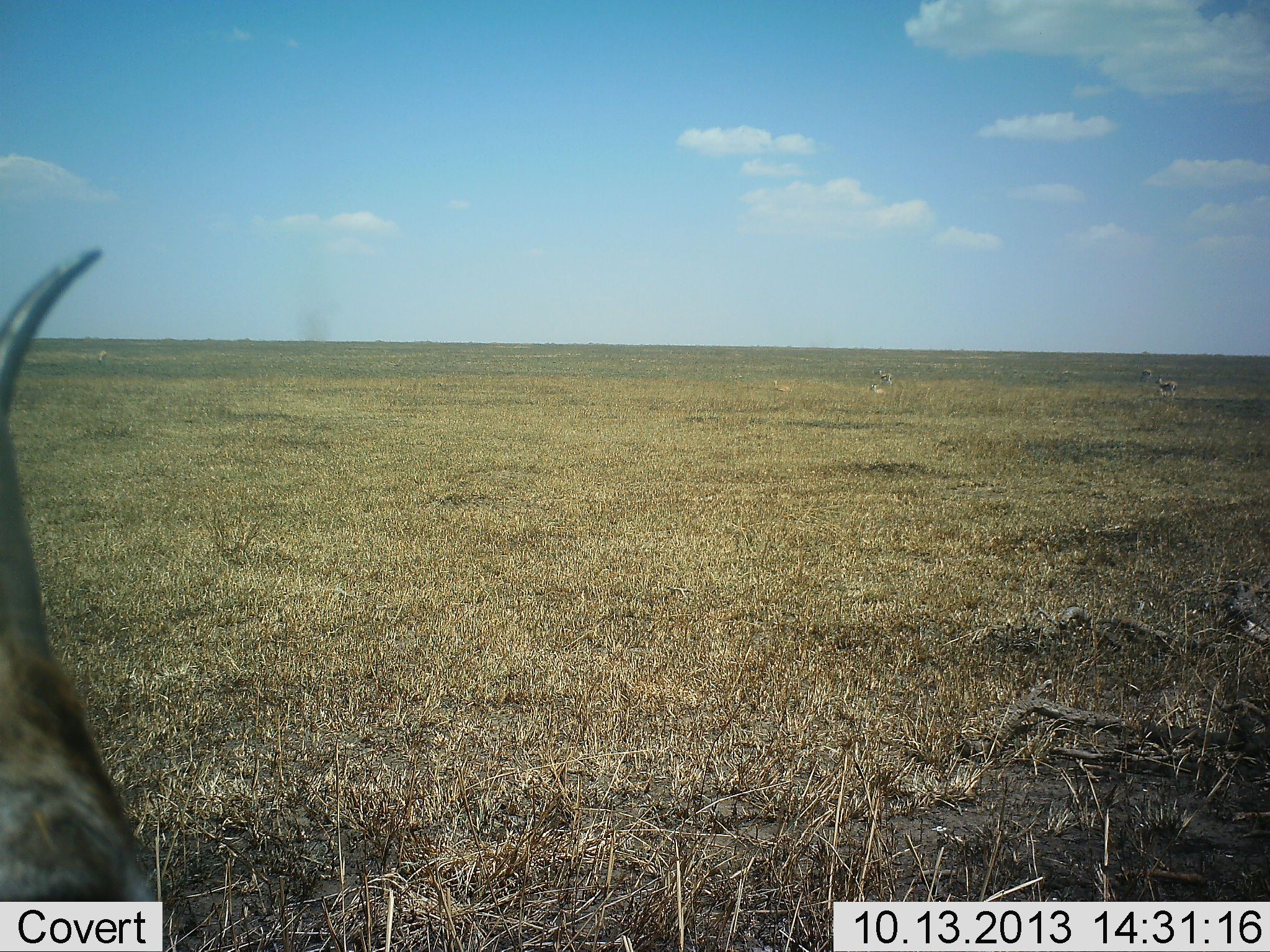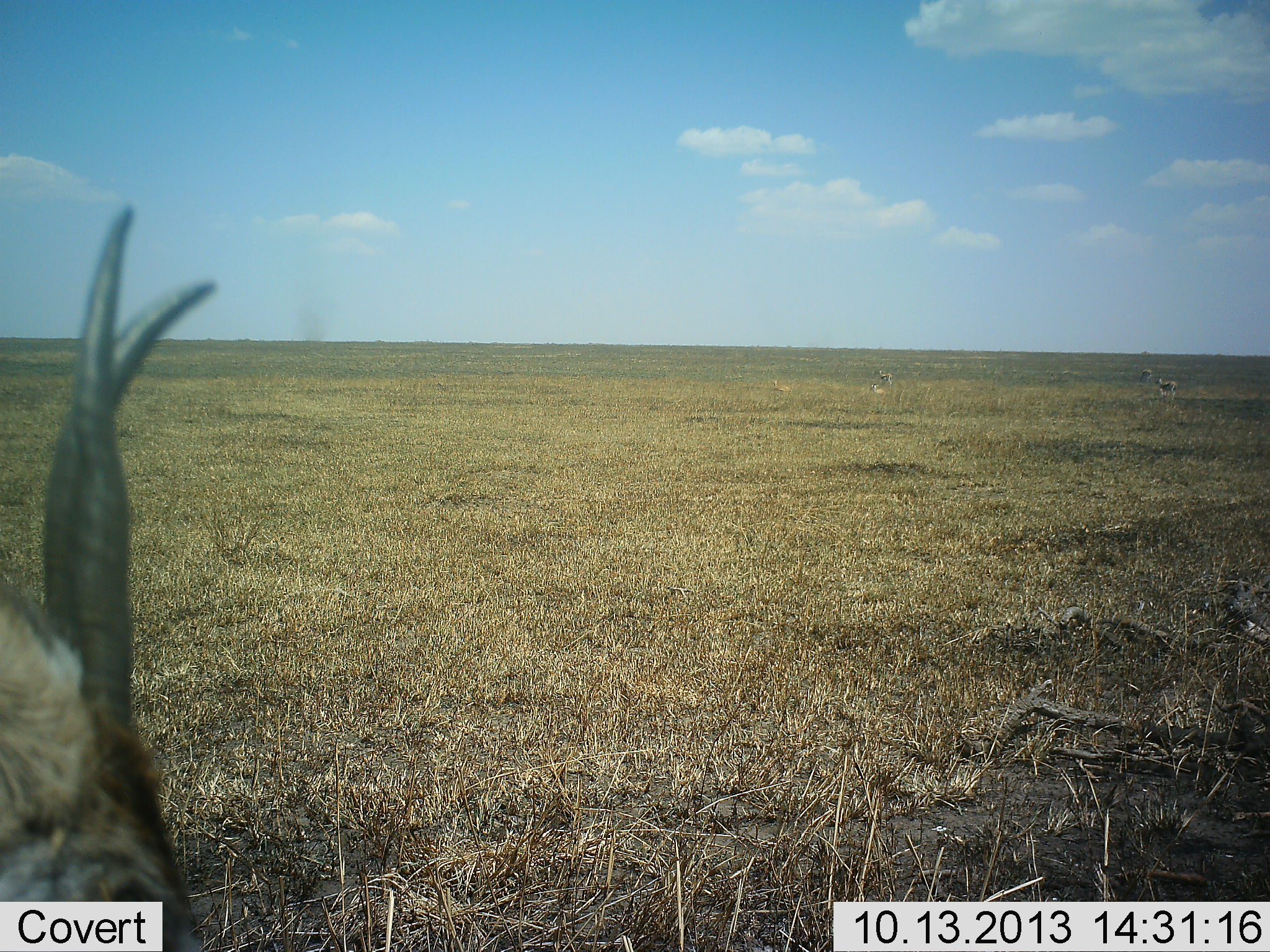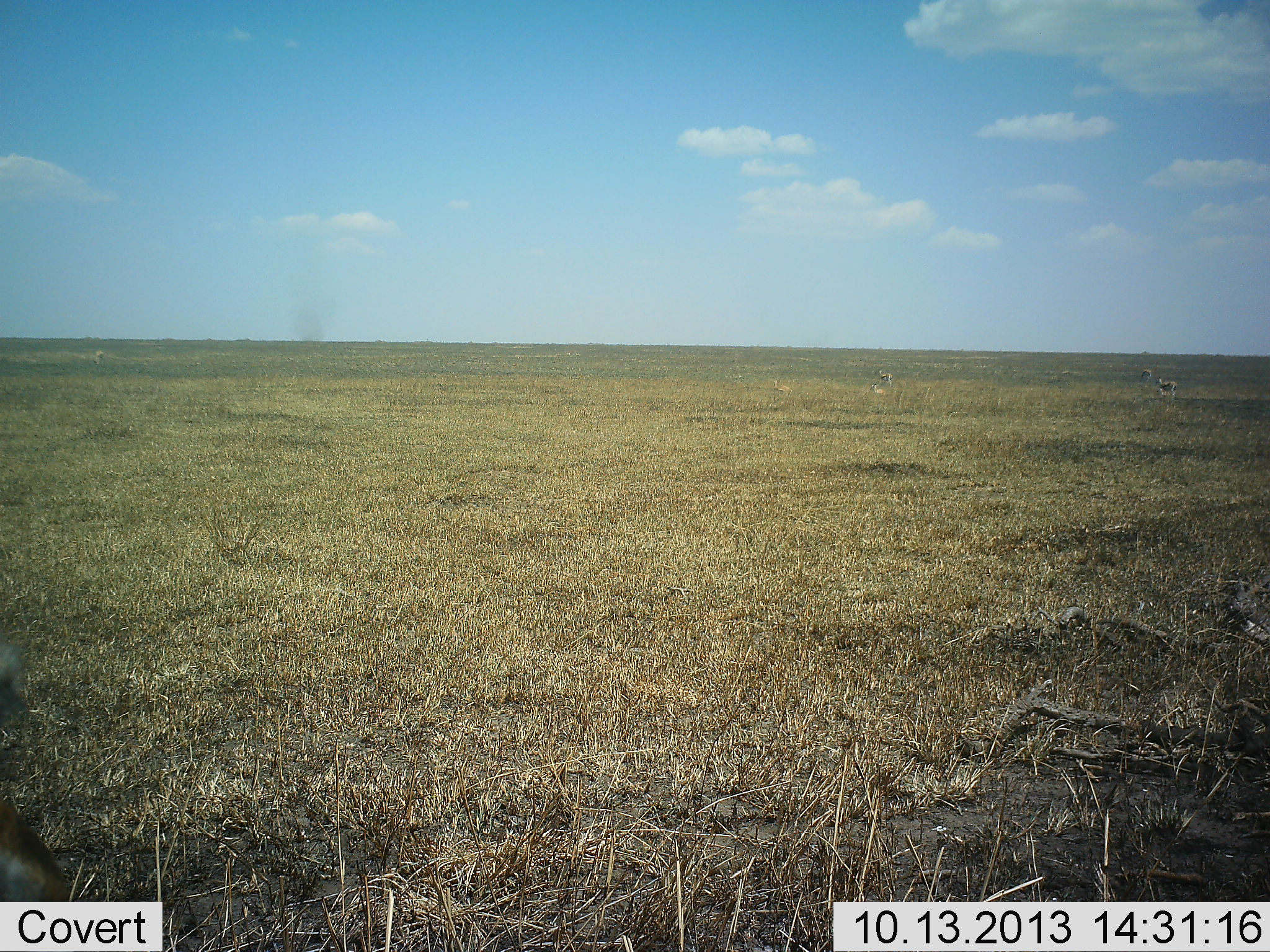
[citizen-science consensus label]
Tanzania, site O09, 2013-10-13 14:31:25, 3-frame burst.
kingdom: Animalia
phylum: Chordata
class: Mammalia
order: Artiodactyla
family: Bovidae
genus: Eudorcas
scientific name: Eudorcas thomsonii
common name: thomson's gazelle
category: gazellethomsons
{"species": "gazellethomsons (thomson's gazelle) (Eudorcas thomsonii)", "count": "1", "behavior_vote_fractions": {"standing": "78%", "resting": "0%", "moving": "11%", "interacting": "0%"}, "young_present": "0%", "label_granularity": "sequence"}